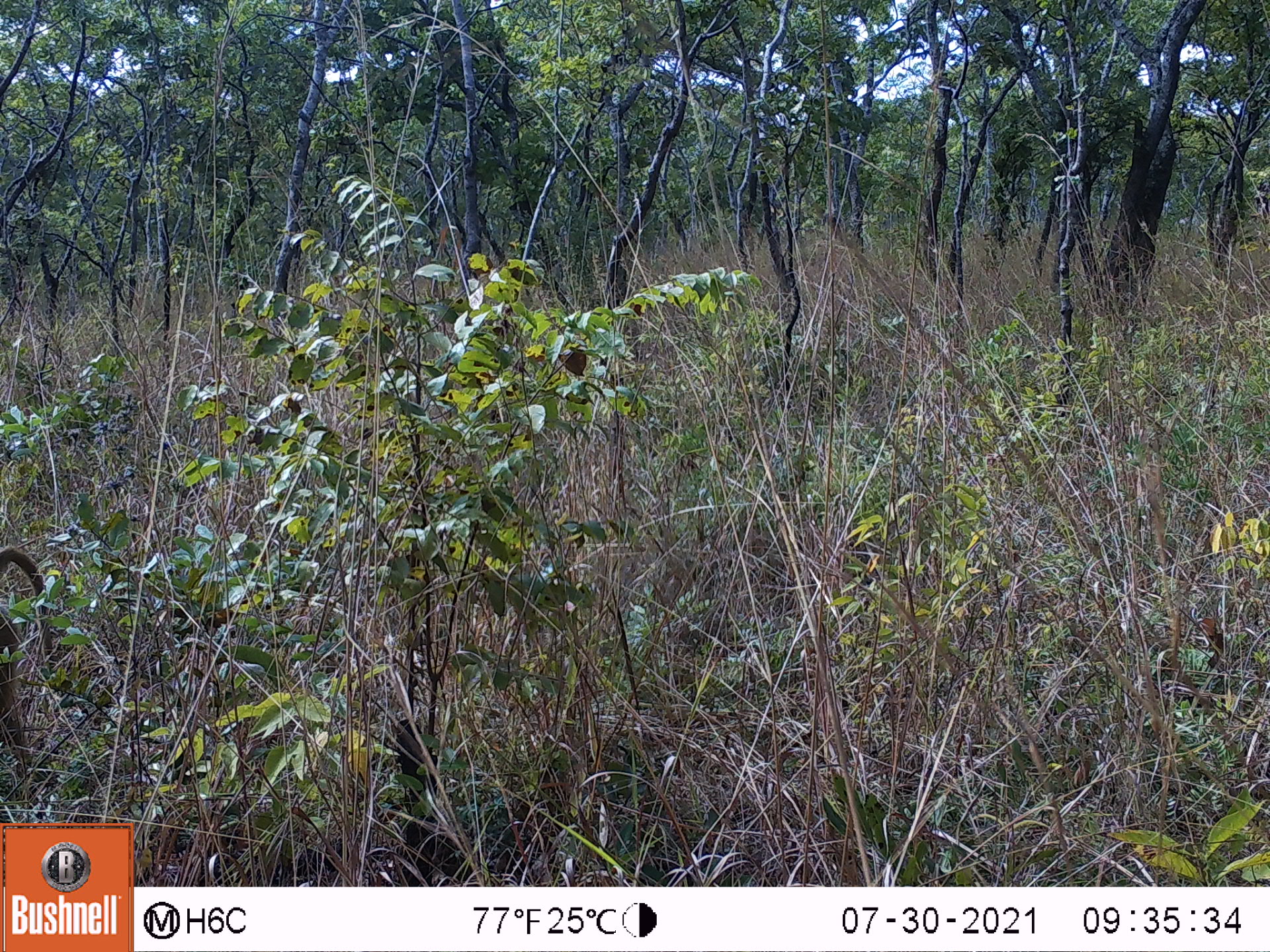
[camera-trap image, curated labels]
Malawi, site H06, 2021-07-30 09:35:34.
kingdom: Animalia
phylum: Chordata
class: Mammalia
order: Primates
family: Cercopithecidae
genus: Papio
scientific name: Papio cynocephalus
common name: yellow baboon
Yellow baboon (Papio cynocephalus), count 1.